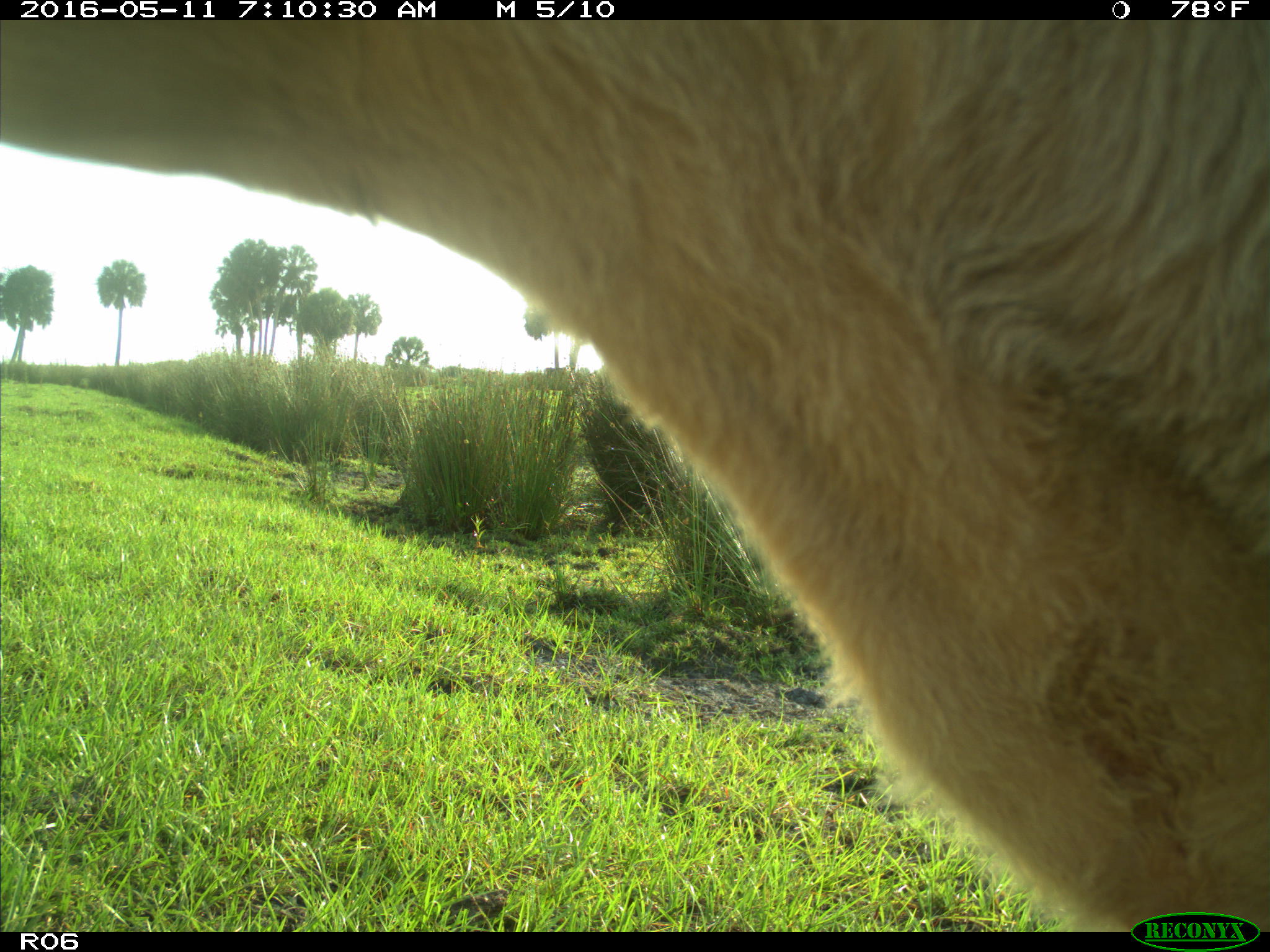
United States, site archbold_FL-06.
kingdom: Animalia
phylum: Chordata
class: Mammalia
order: Artiodactyla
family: Bovidae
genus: Bos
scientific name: Bos taurus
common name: domestic cow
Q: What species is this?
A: Bos taurus (domestic cow).